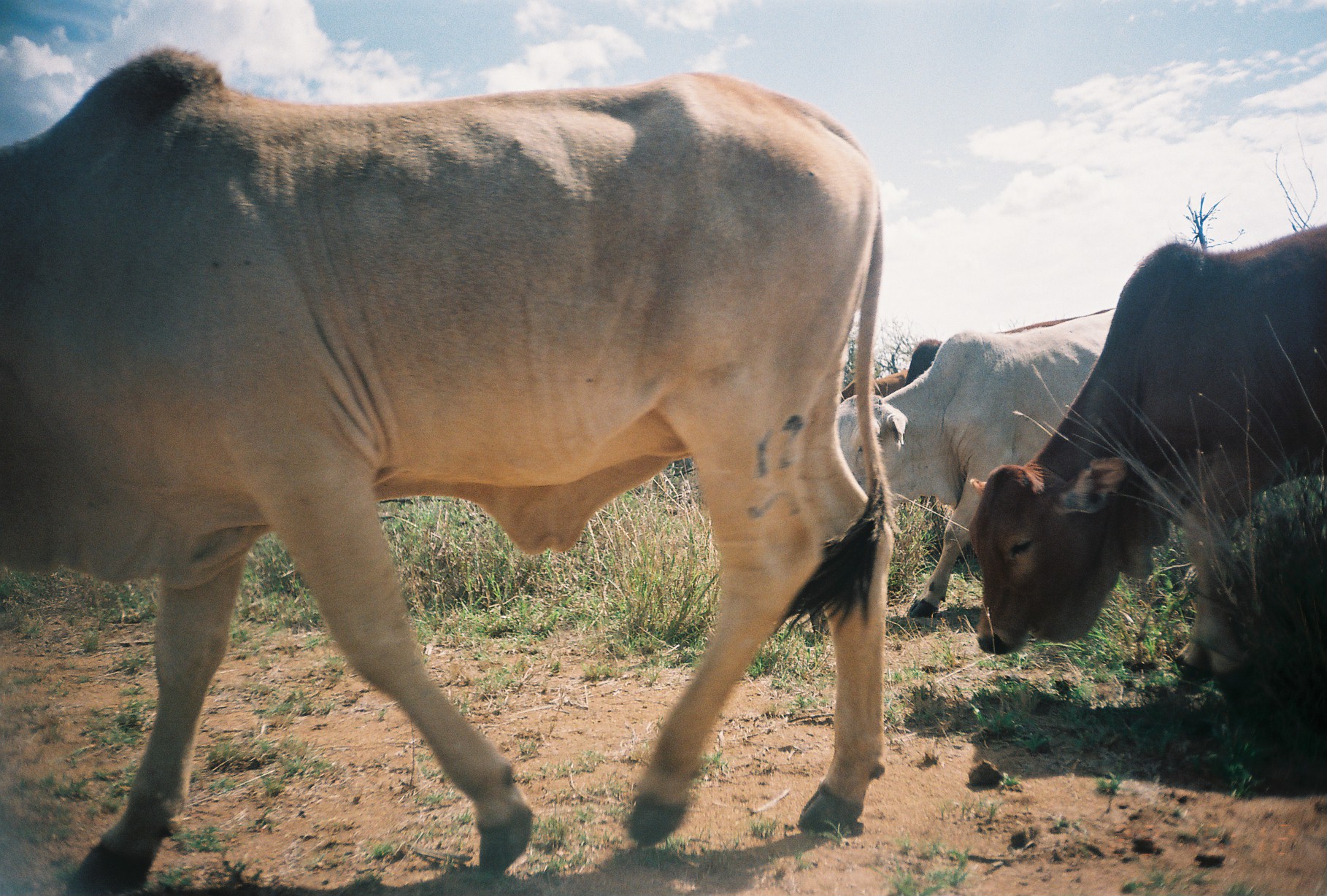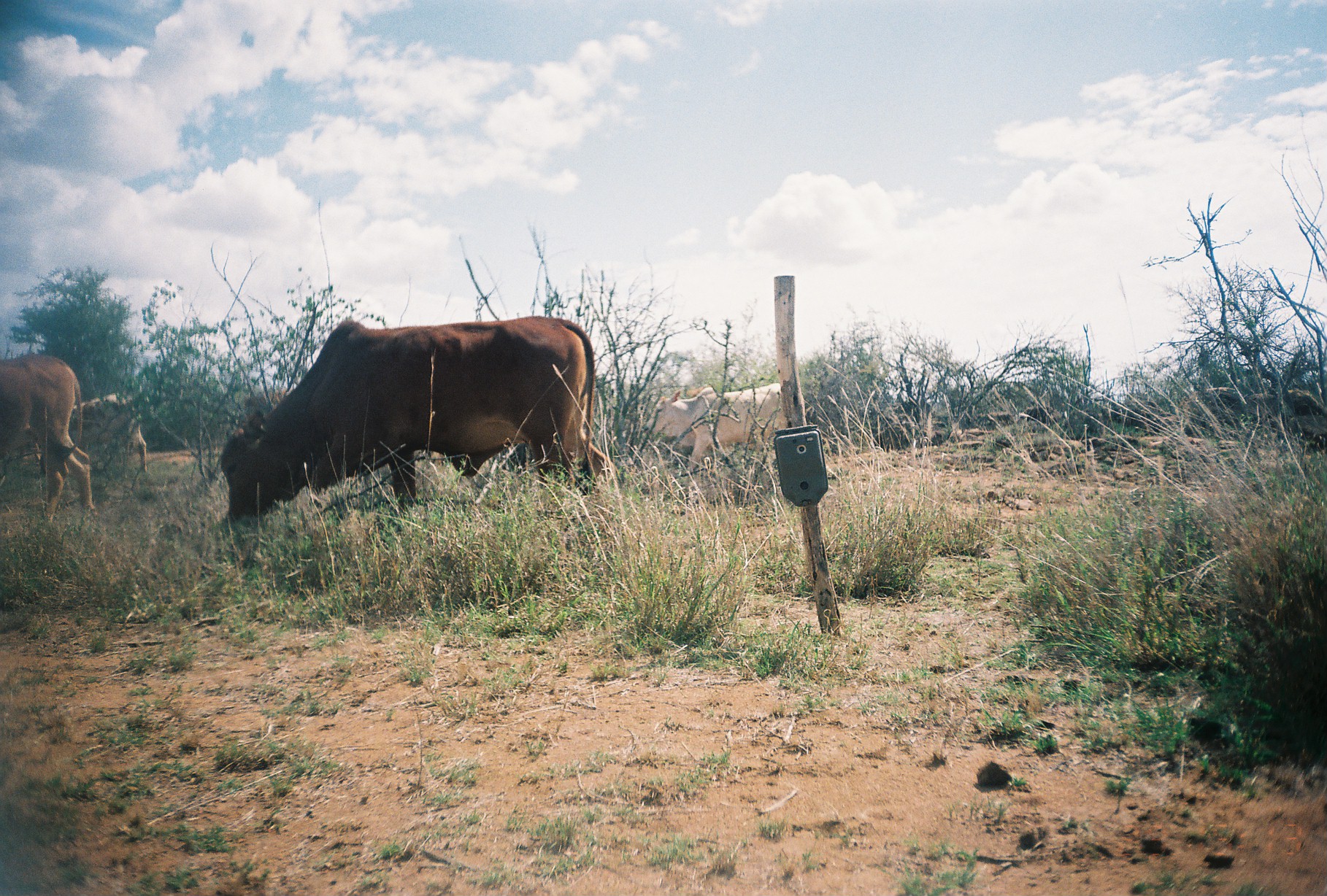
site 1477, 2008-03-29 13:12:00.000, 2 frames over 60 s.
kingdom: Animalia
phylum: Chordata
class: Mammalia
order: Artiodactyla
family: Bovidae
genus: Bos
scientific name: Bos taurus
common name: domestic cattle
Bos taurus (domestic cattle), count 4.